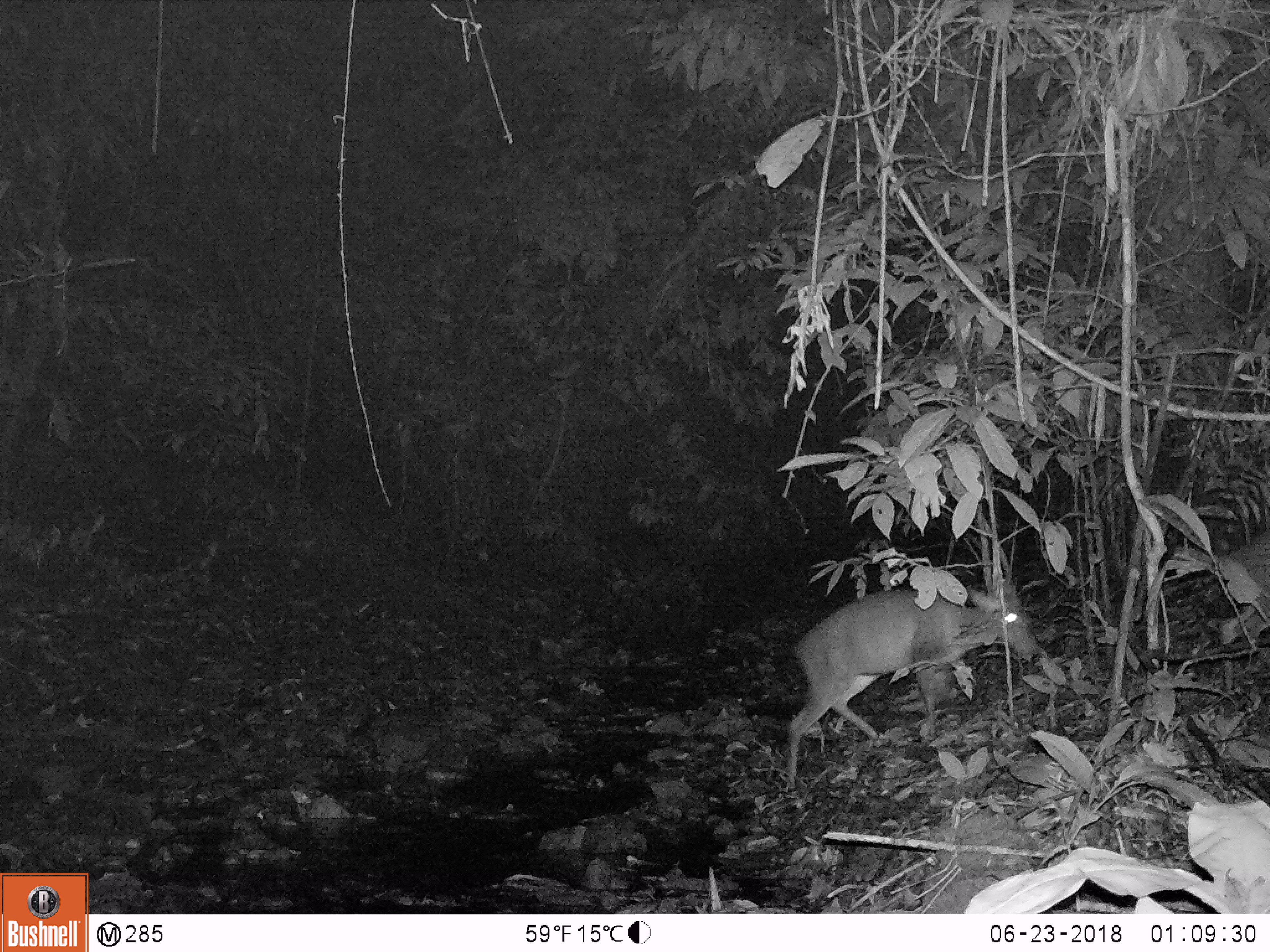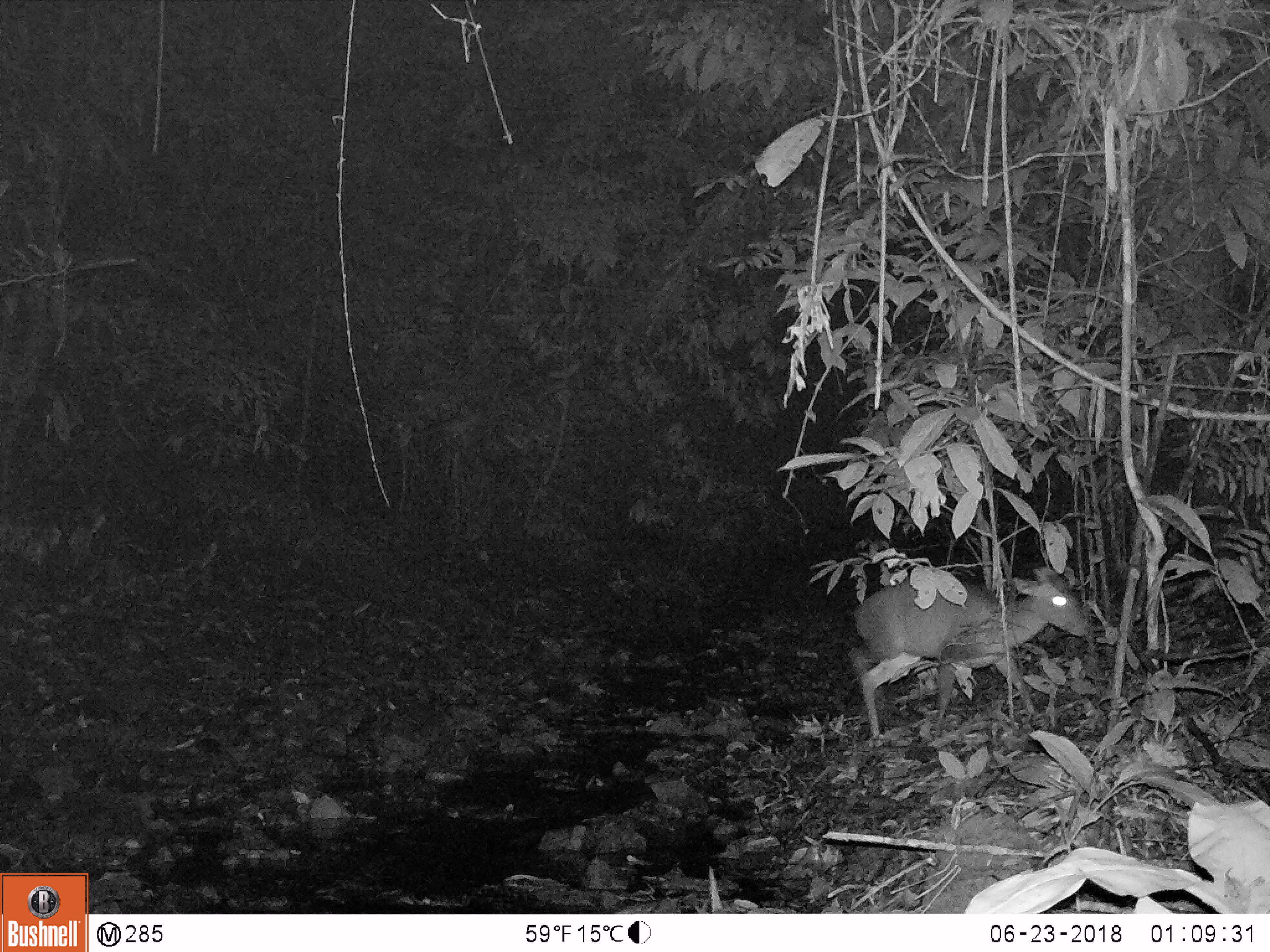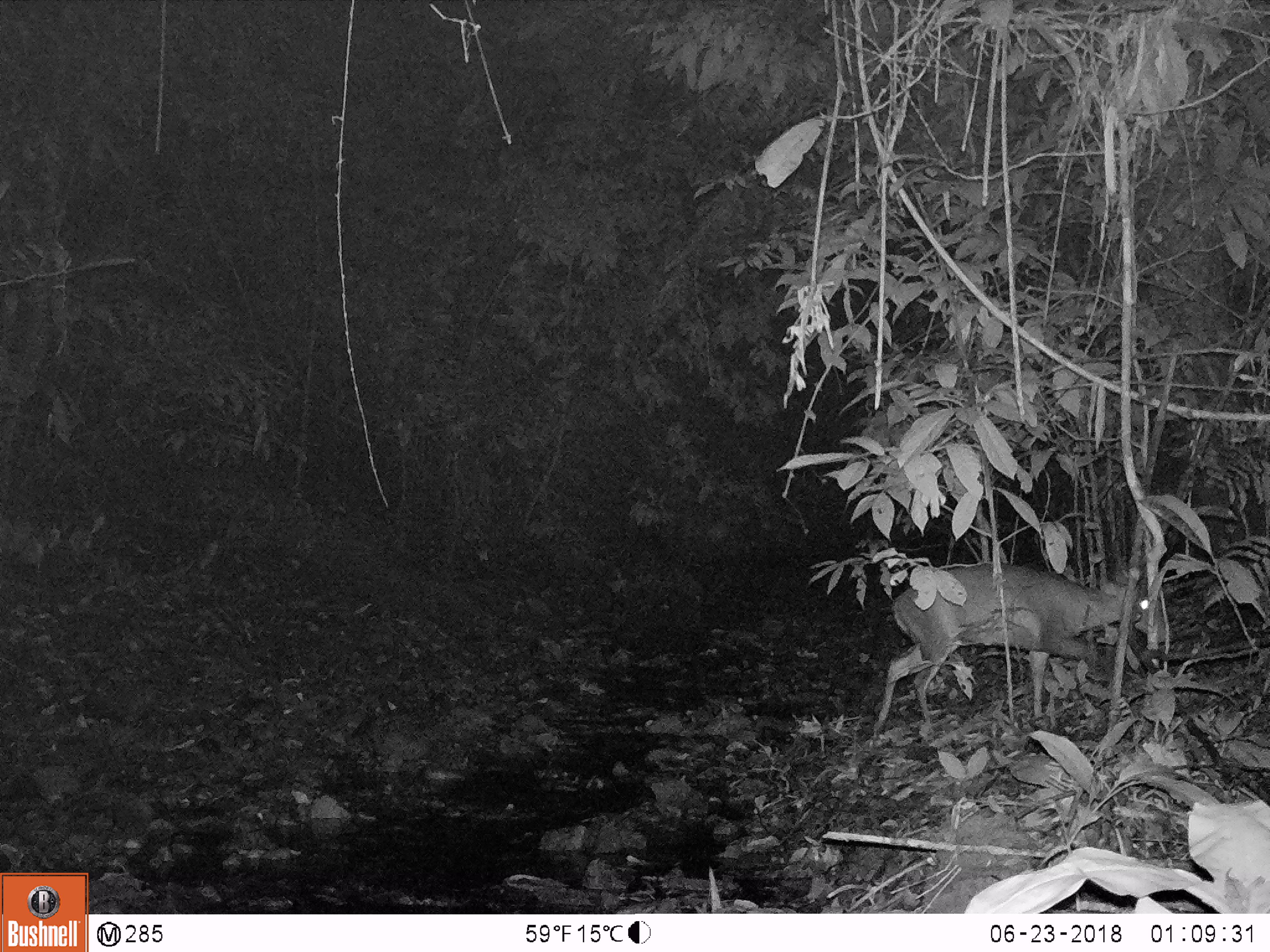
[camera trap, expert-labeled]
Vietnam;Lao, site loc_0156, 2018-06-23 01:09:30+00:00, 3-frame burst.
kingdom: Animalia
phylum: Chordata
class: Mammalia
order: Artiodactyla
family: Cervidae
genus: Muntiacus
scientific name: Muntiacus rooseveltorum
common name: roosevelt's muntjac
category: roosevelts muntjac group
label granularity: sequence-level